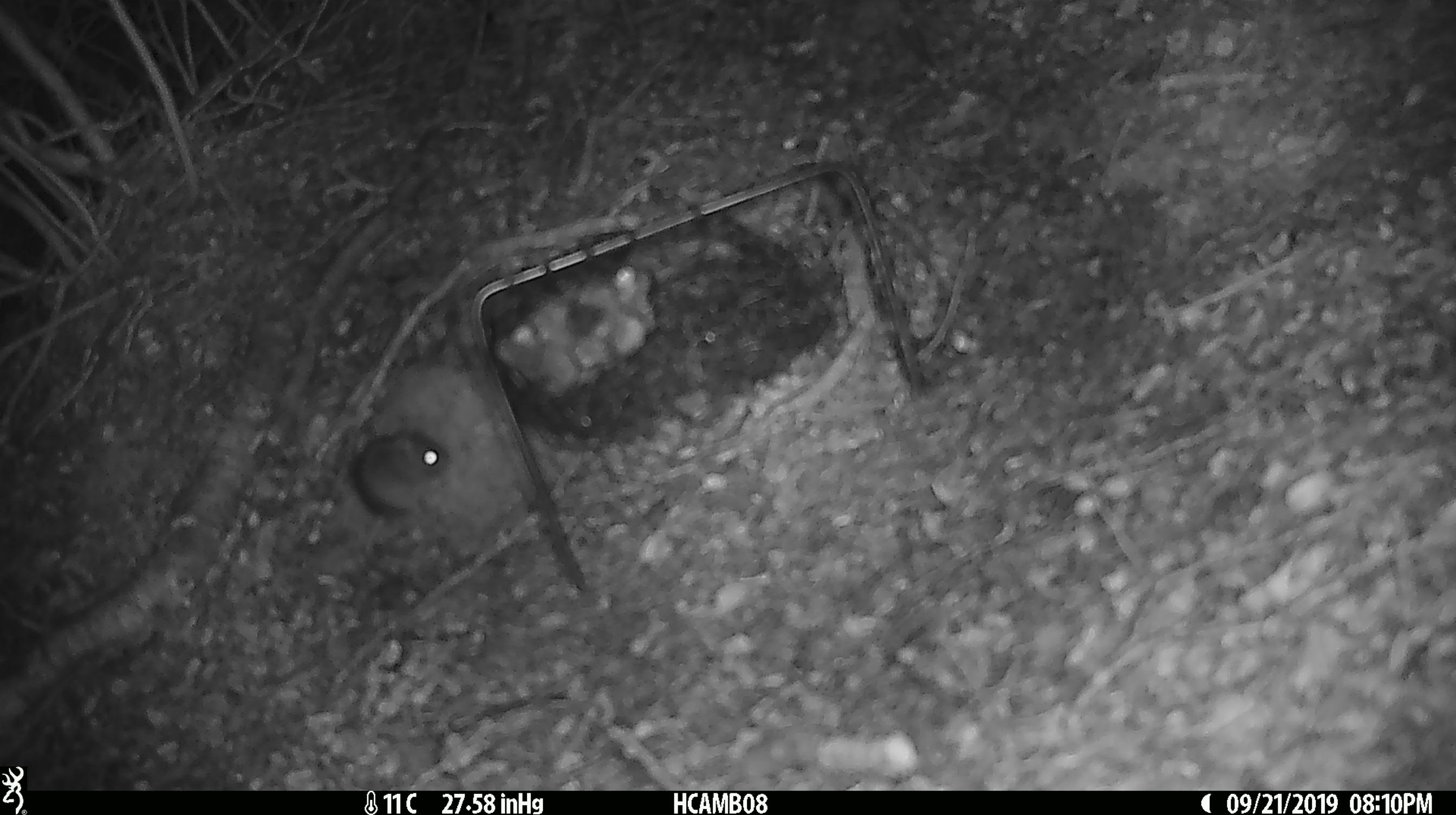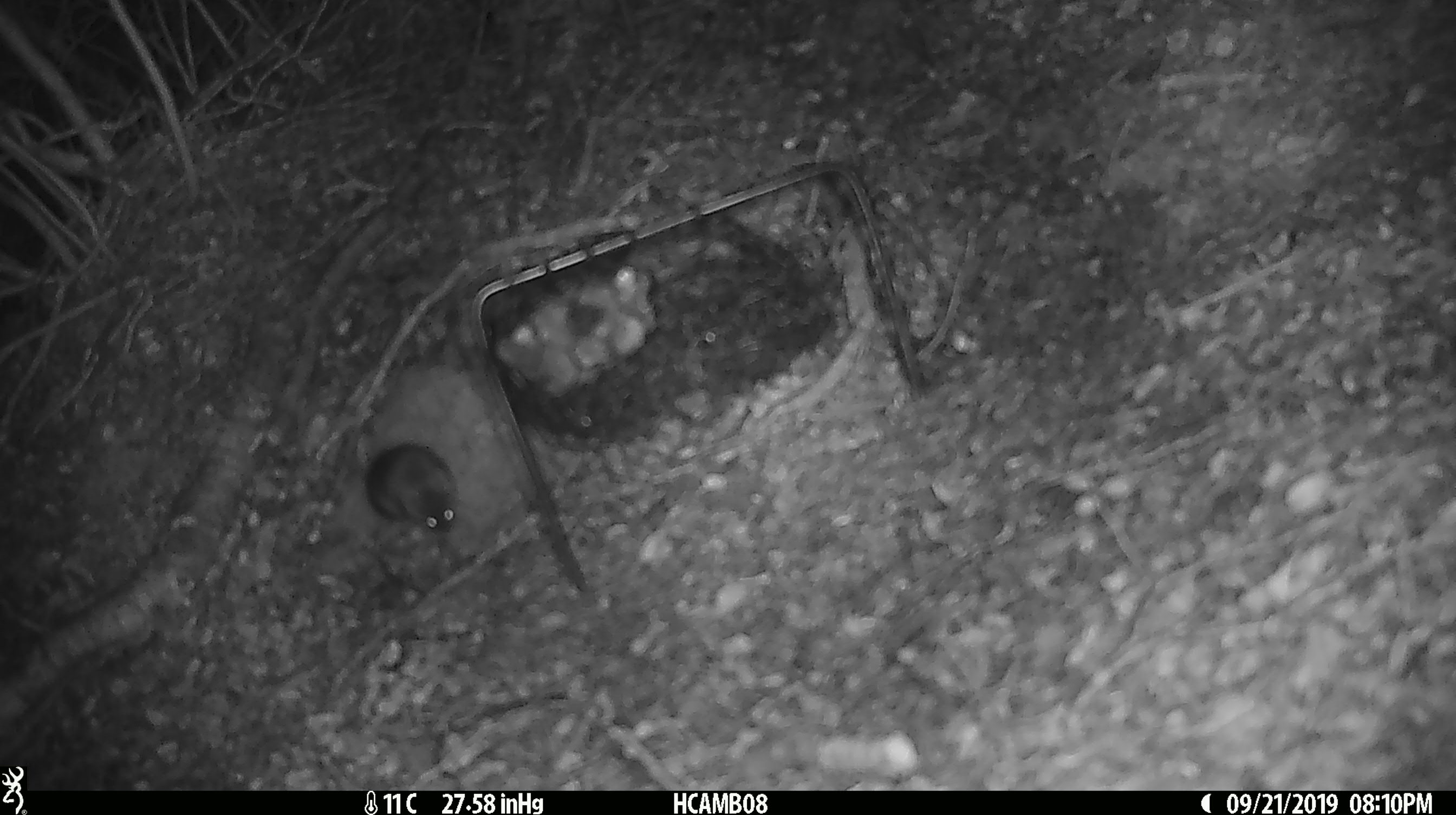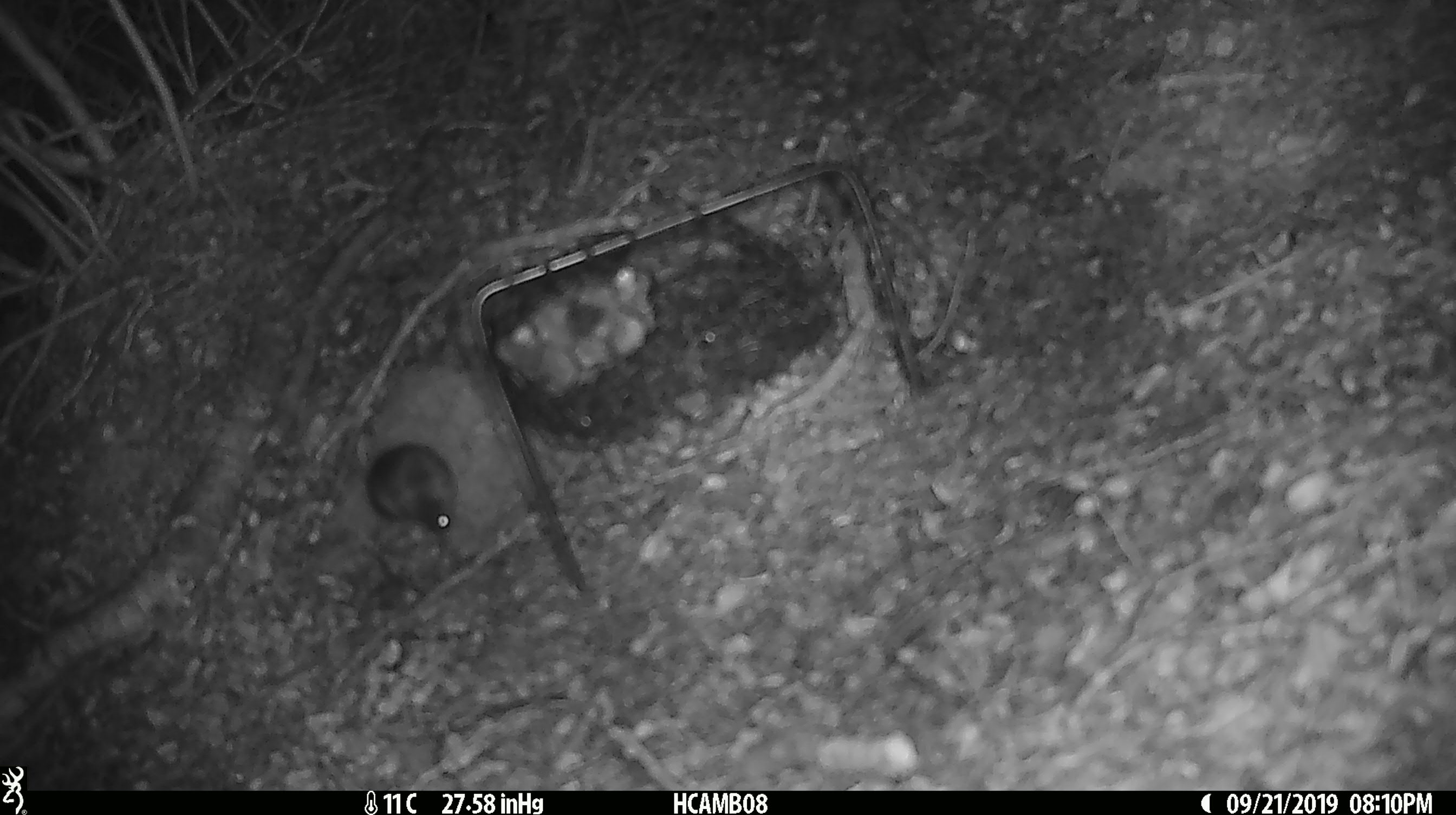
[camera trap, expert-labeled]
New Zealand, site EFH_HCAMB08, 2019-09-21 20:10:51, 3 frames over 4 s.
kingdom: Animalia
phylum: Chordata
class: Mammalia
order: Rodentia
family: Muridae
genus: Mus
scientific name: Mus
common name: mouse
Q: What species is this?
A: Mouse (Mus).